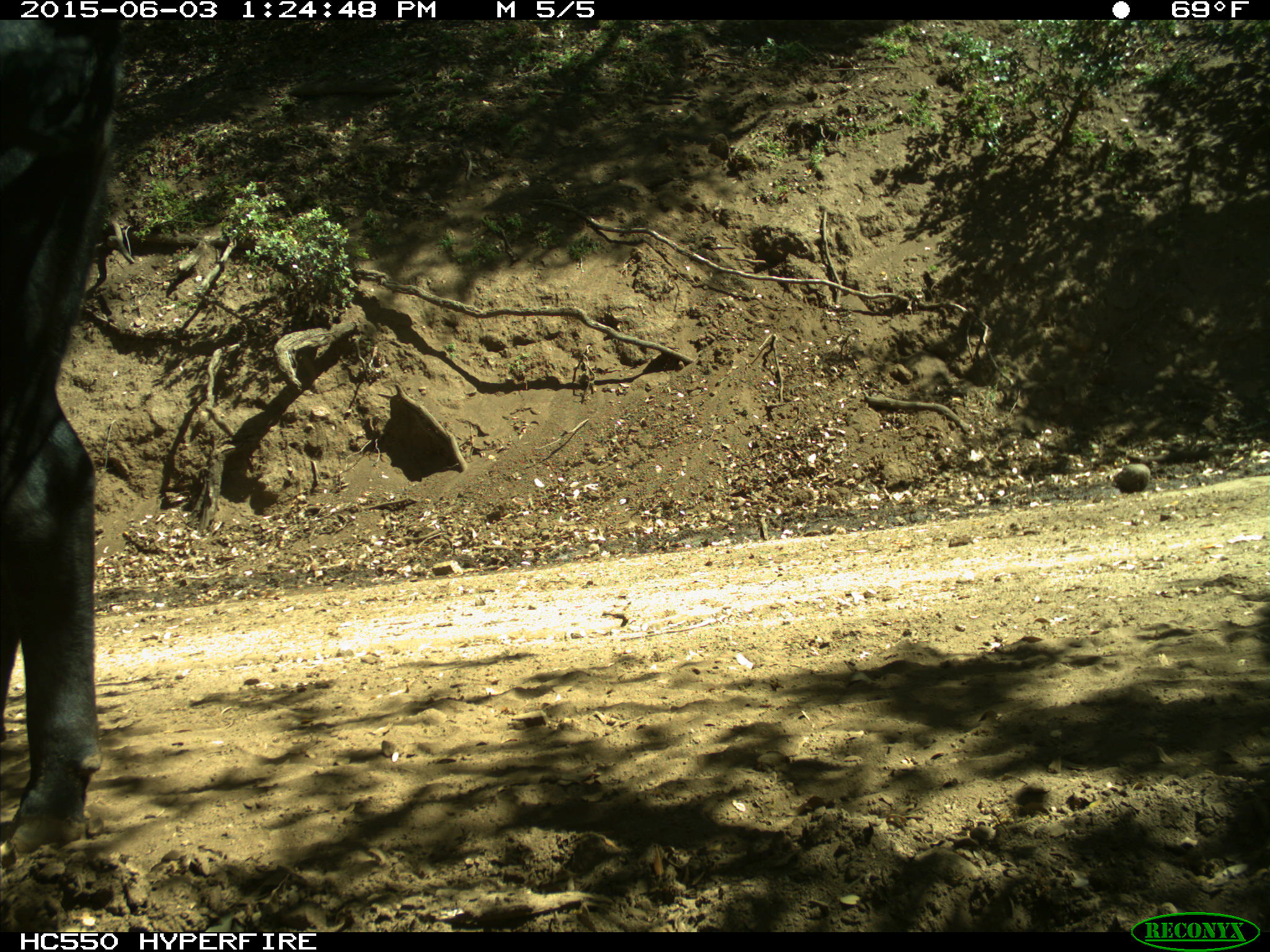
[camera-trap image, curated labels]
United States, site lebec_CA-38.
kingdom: Animalia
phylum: Chordata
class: Mammalia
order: Artiodactyla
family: Bovidae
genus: Bos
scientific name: Bos taurus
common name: domestic cow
Bos taurus (domestic cow).